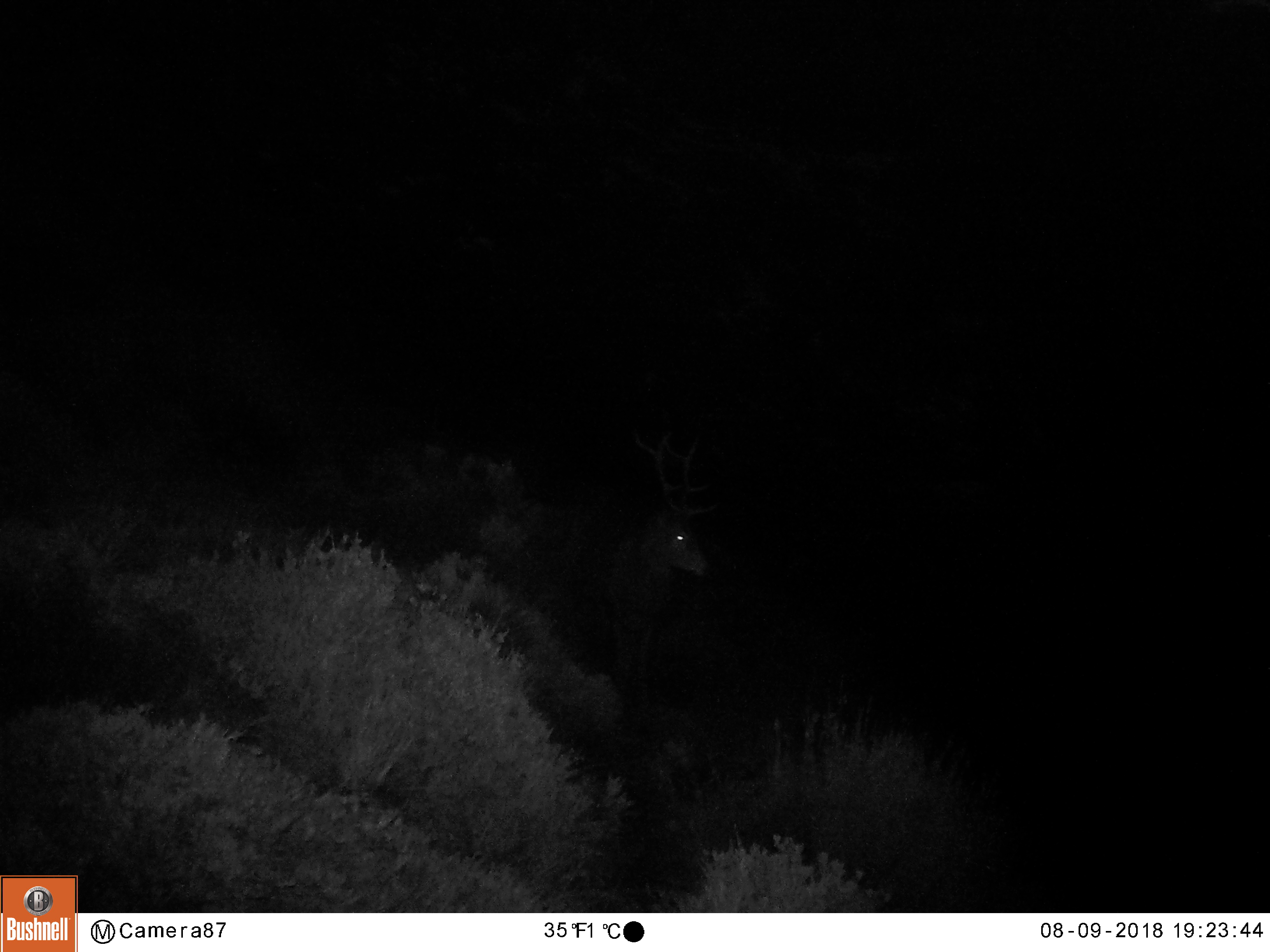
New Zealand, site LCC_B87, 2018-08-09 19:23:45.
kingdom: Animalia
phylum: Chordata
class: Mammalia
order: Artiodactyla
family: Cervidae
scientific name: Cervidae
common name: deer